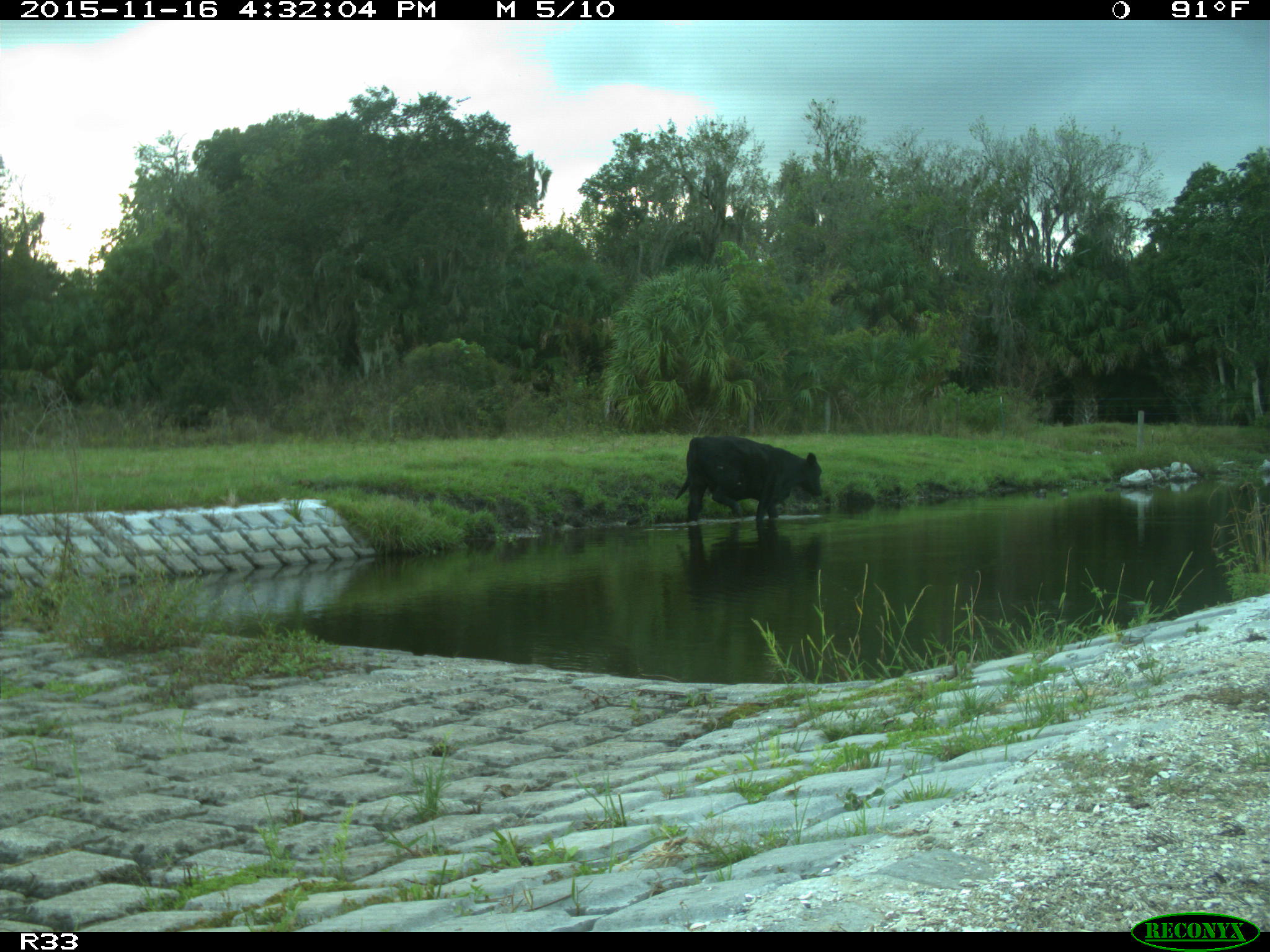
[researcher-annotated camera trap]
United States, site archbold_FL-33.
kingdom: Animalia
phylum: Chordata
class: Mammalia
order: Artiodactyla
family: Bovidae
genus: Bos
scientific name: Bos taurus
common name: domestic cow